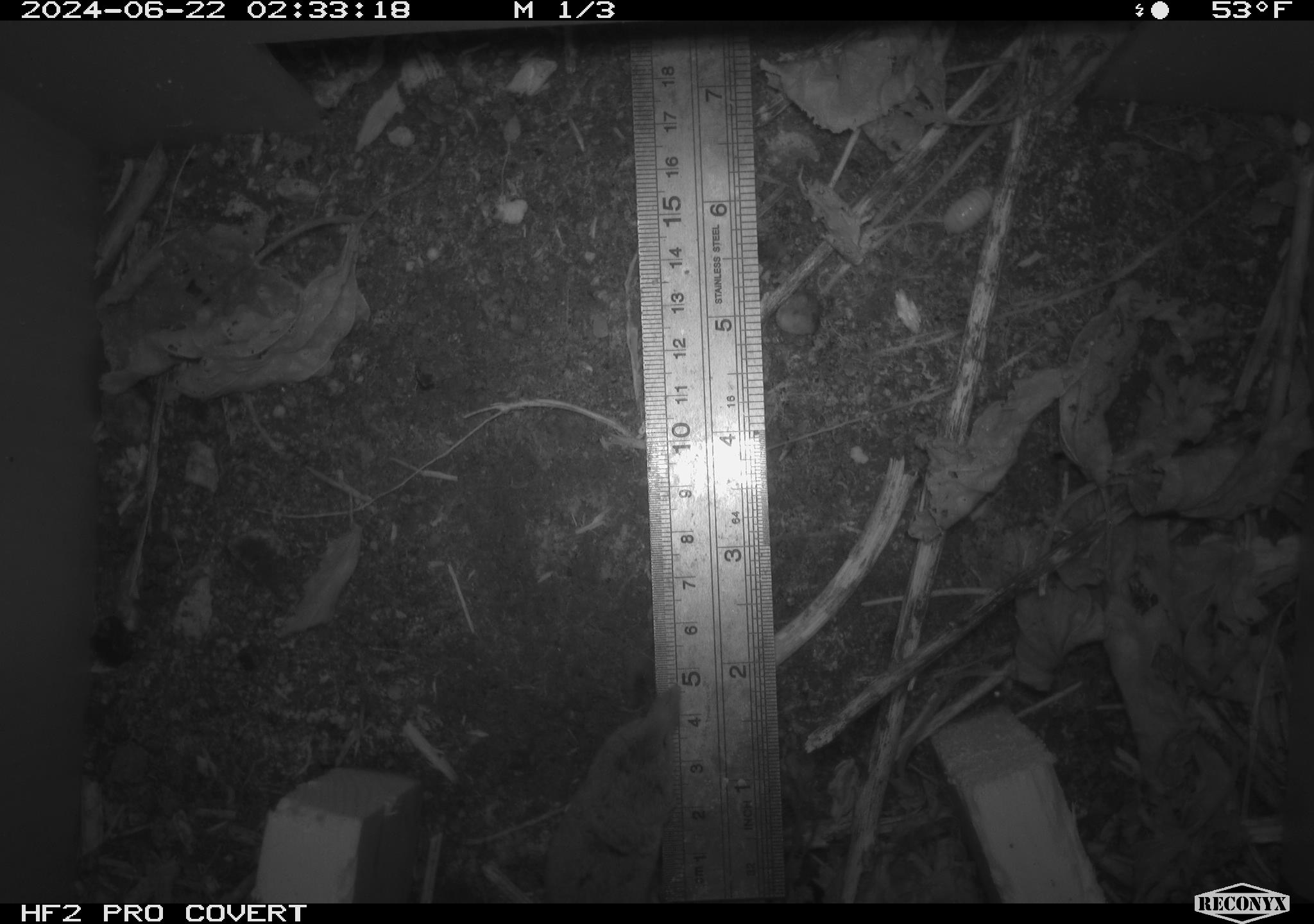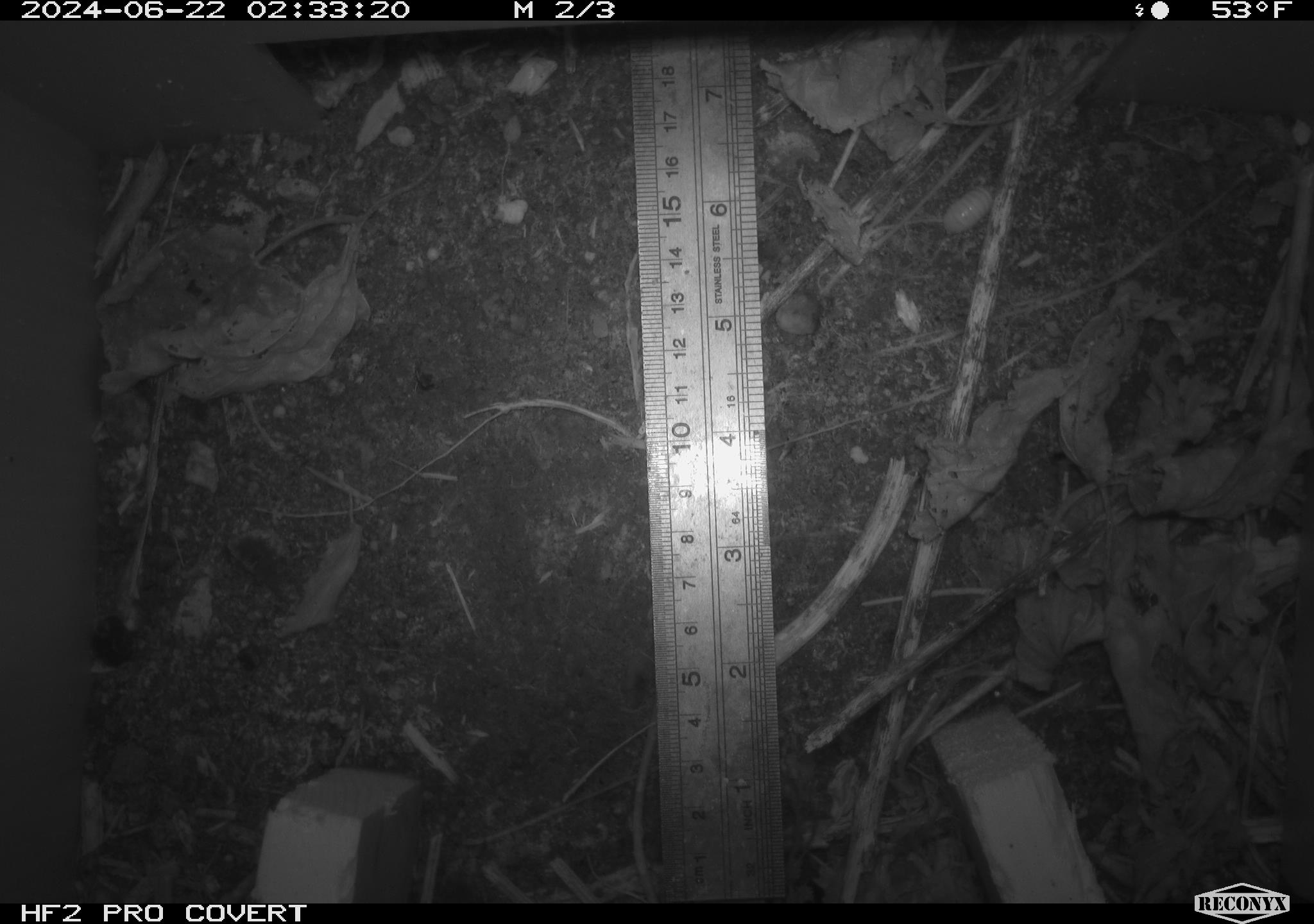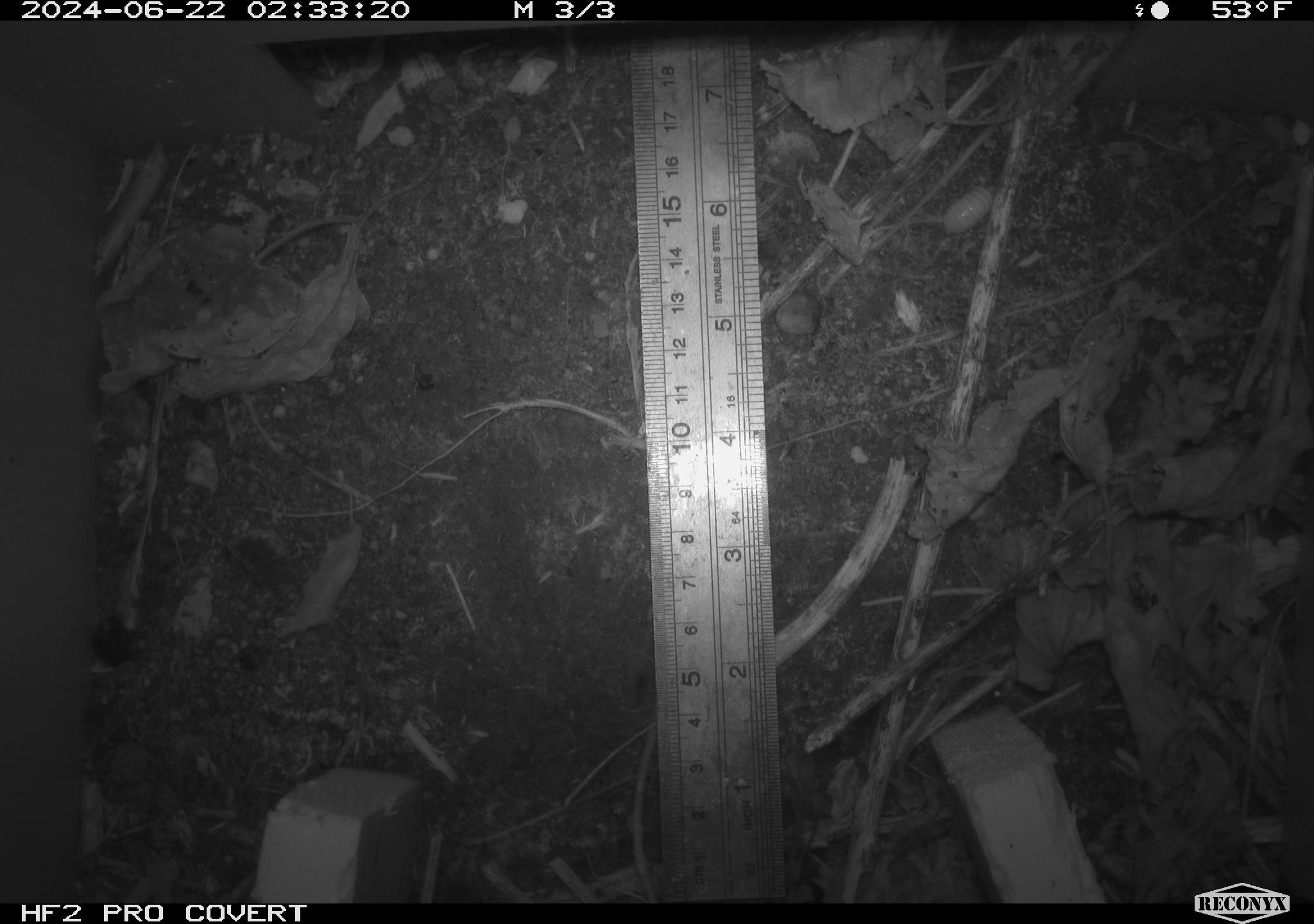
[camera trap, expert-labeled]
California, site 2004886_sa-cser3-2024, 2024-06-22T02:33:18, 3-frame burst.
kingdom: Animalia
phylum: Chordata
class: Mammalia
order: Eulipotyphla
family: Soricidae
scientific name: Soricidae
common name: shrews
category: soricidae family